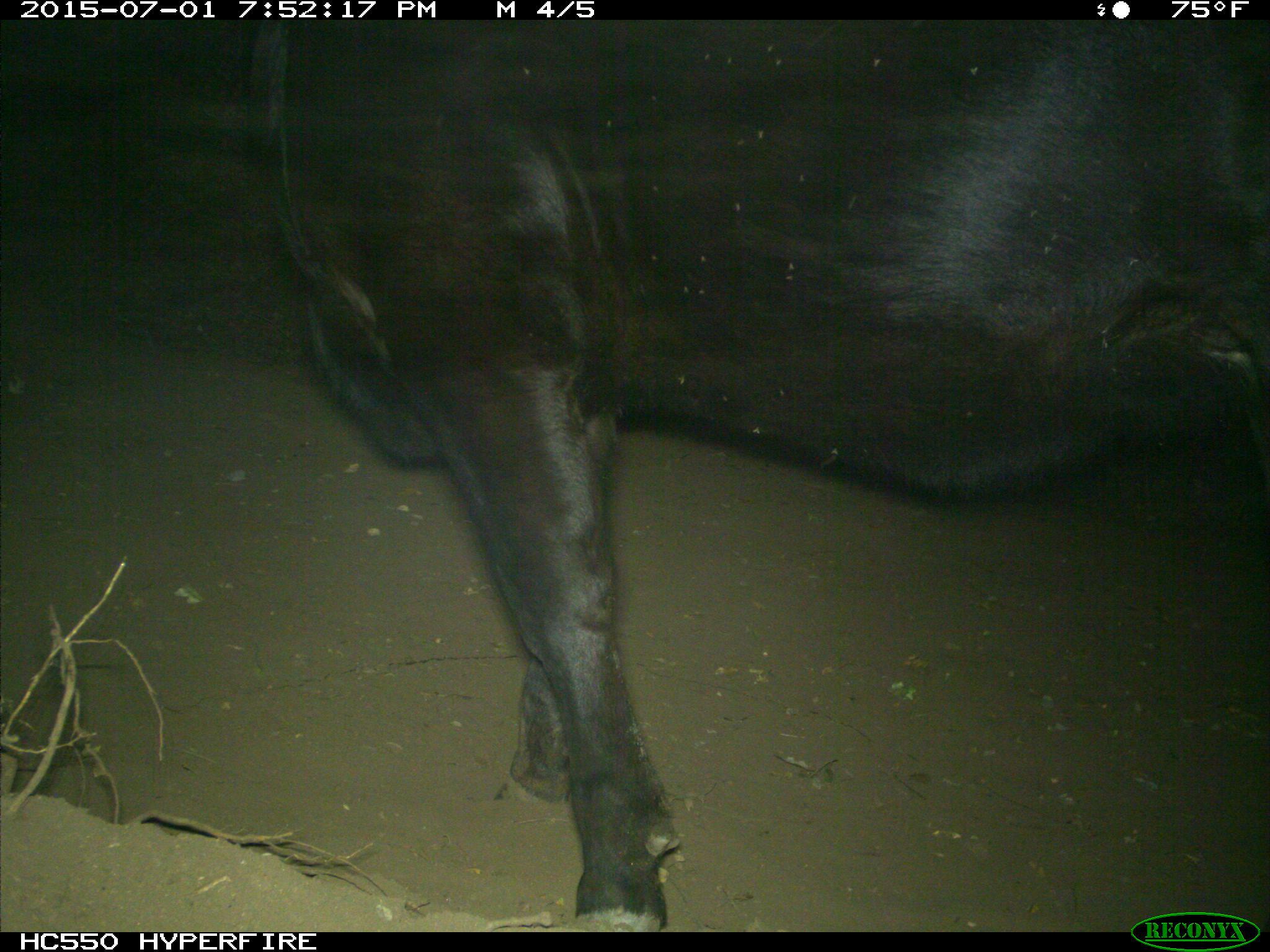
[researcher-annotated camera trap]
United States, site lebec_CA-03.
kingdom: Animalia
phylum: Chordata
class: Mammalia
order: Artiodactyla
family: Bovidae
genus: Bos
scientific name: Bos taurus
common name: domestic cow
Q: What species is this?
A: Bos taurus (domestic cow).